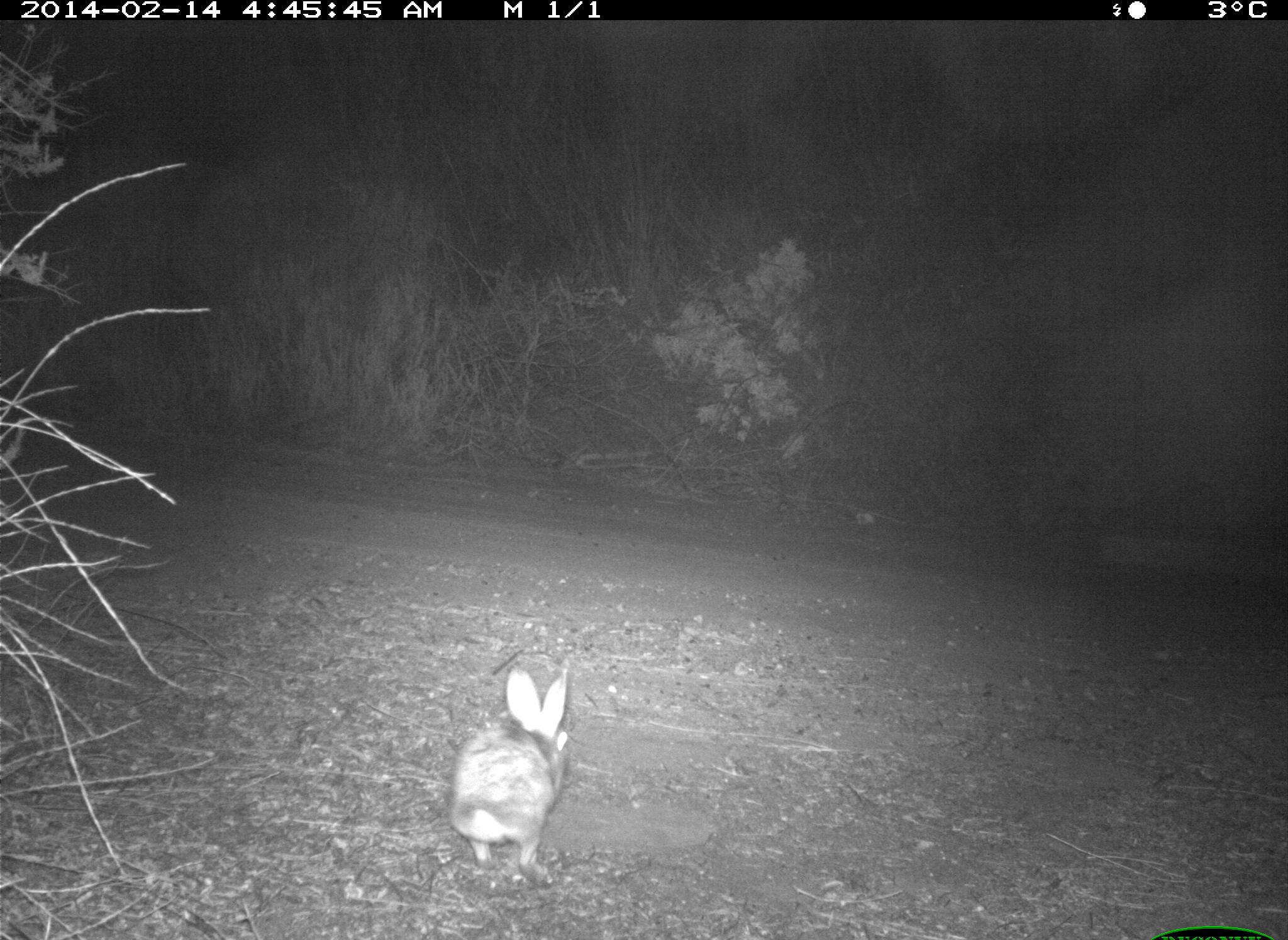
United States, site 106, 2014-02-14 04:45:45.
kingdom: Animalia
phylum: Chordata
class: Mammalia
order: Lagomorpha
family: Leporidae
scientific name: Leporidae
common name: rabbits and hares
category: rabbit